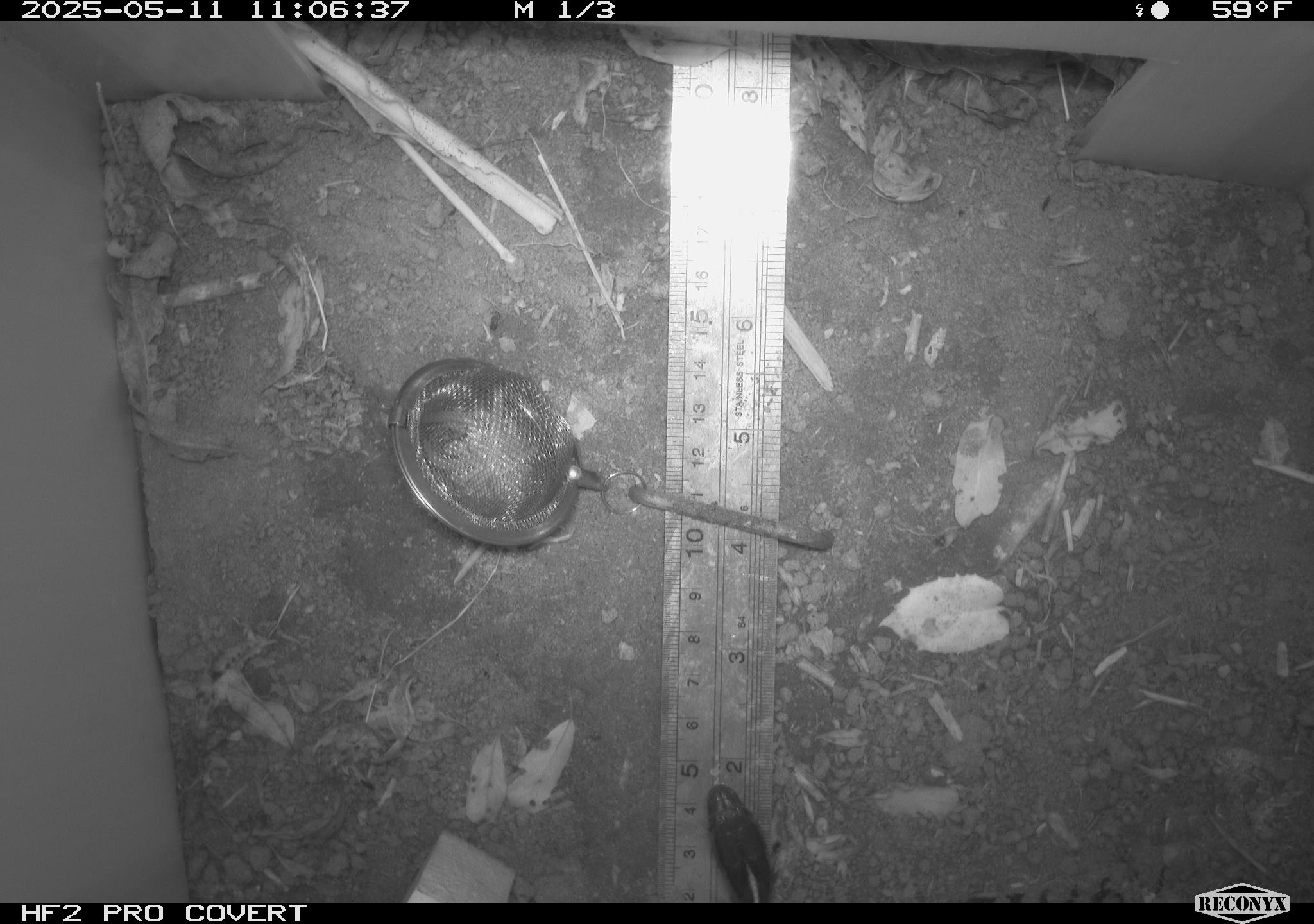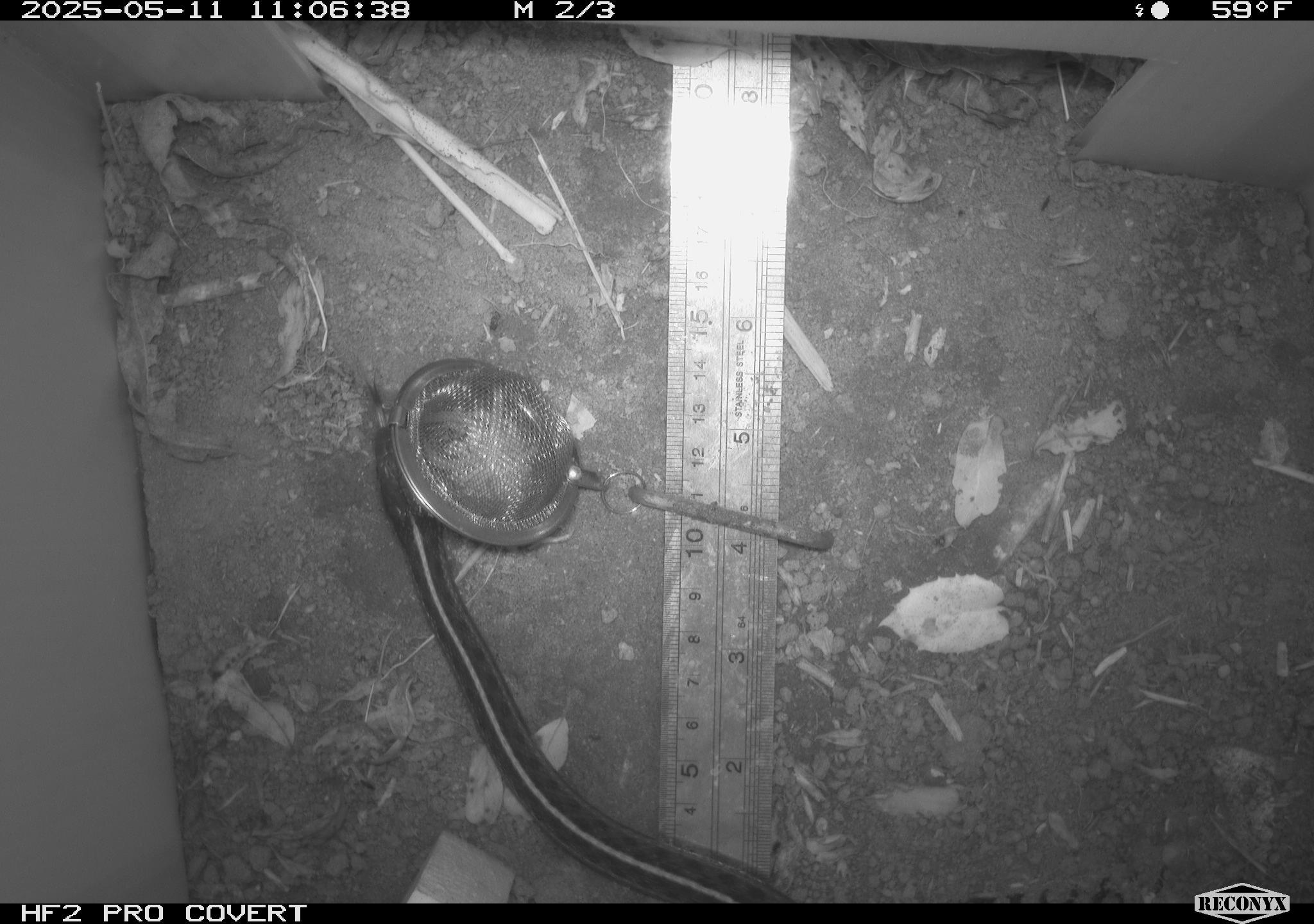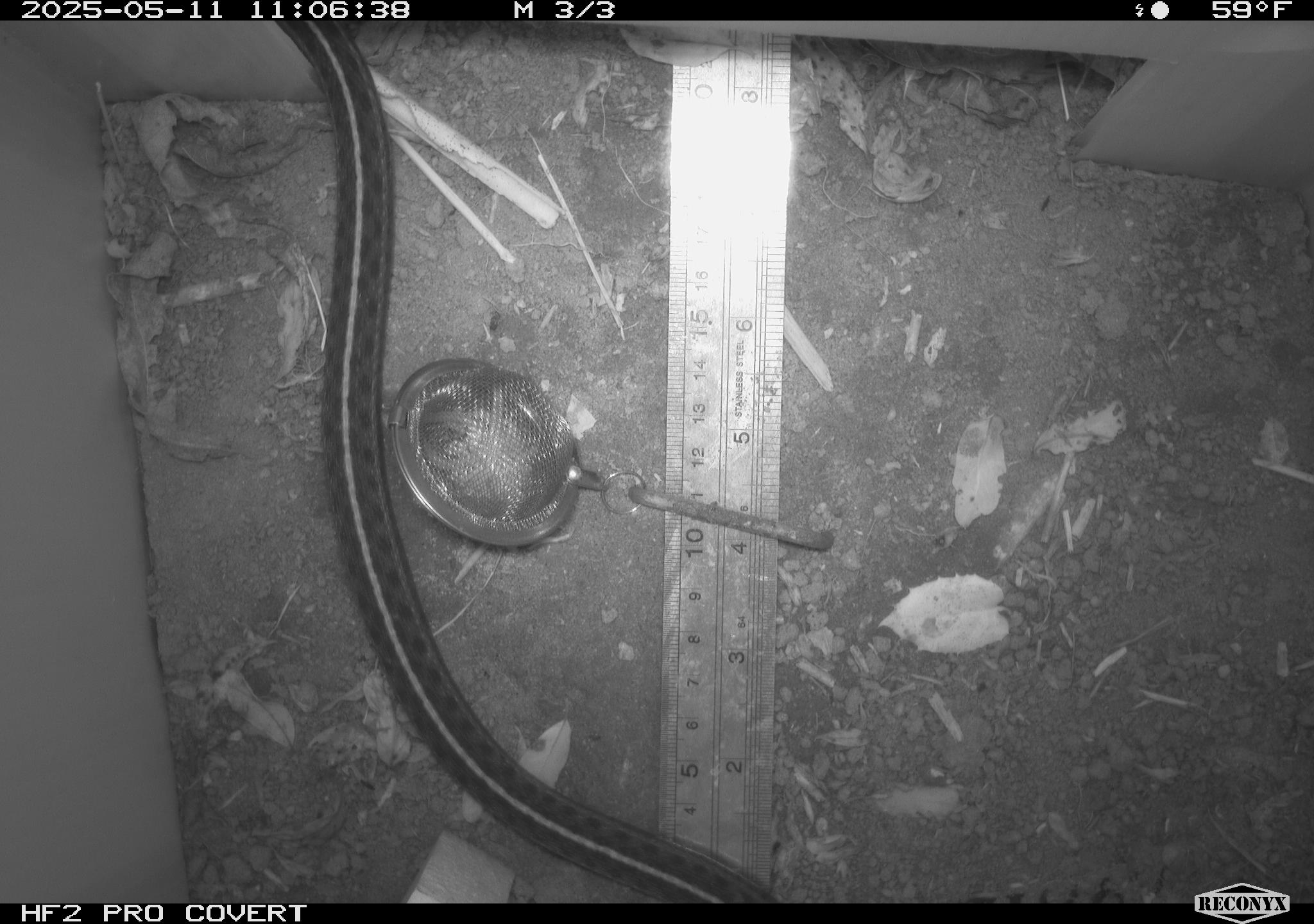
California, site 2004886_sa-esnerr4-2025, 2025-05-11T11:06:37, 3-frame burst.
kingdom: Animalia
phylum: Chordata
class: Reptilia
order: Squamata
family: Colubridae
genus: Thamnophis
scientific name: Thamnophis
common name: american gartersnakes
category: thamnophis species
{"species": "thamnophis species (american gartersnakes) (Thamnophis)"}